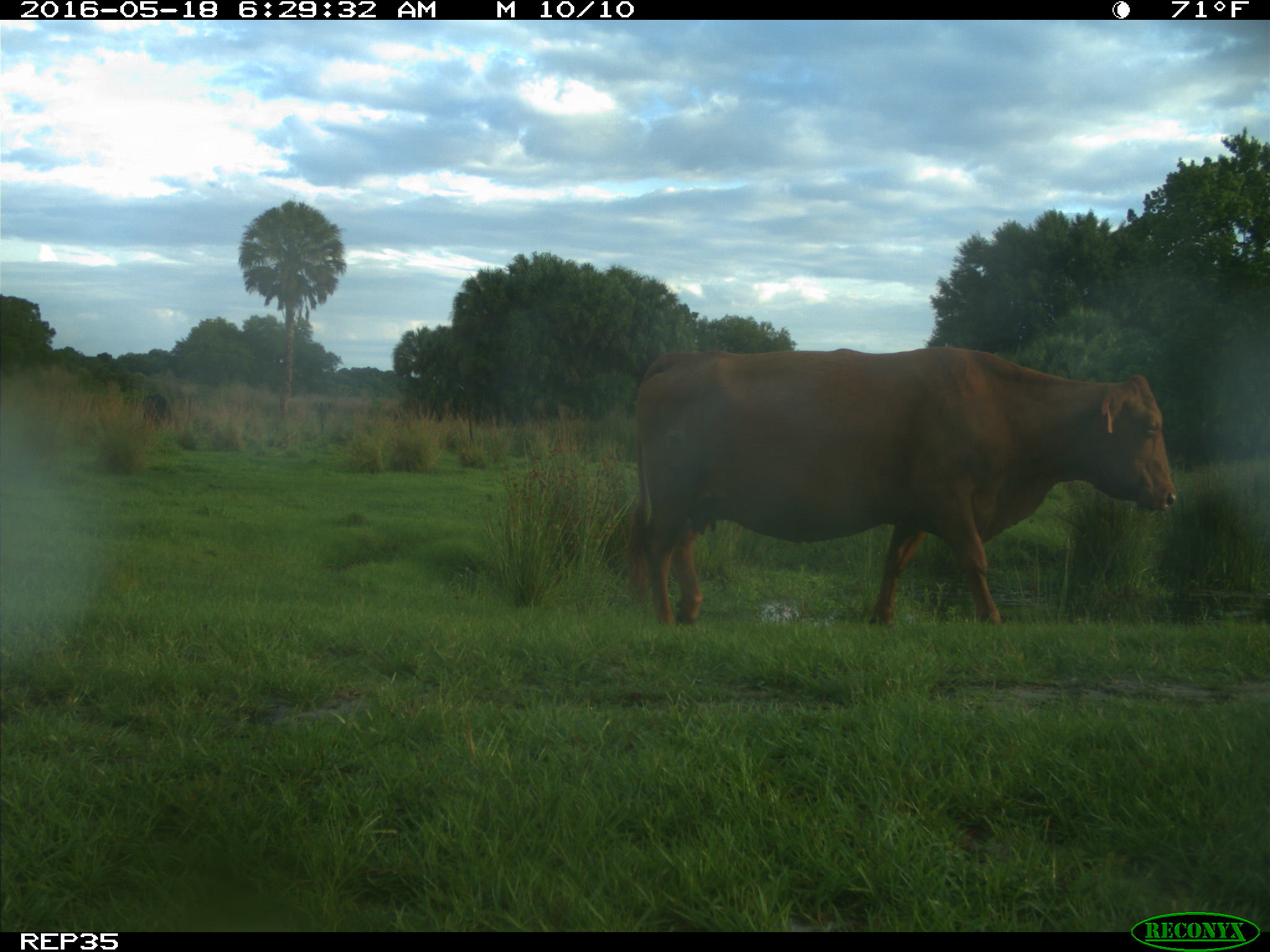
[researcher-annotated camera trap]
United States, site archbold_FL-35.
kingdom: Animalia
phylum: Chordata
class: Mammalia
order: Artiodactyla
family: Bovidae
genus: Bos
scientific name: Bos taurus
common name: domestic cow